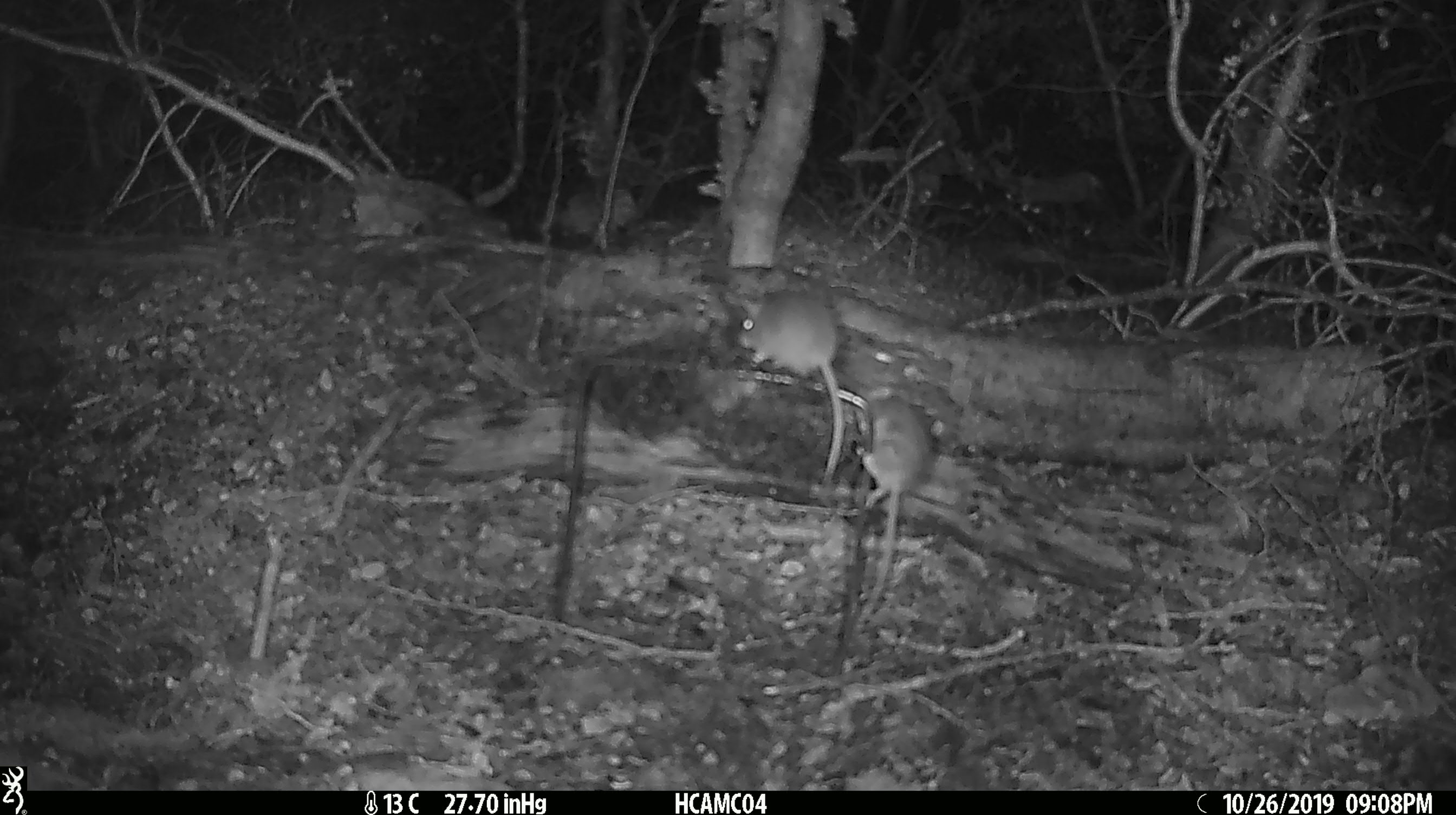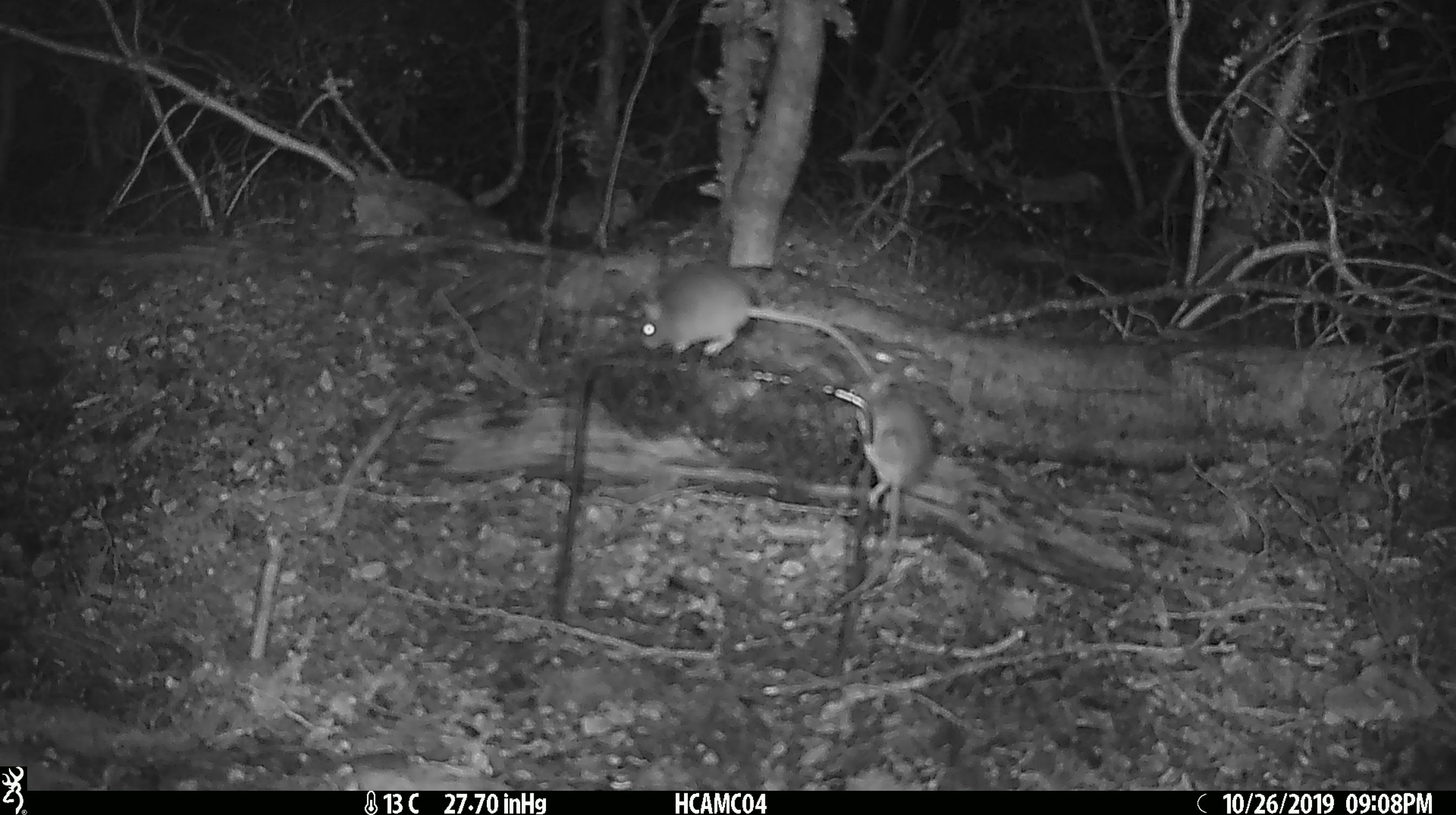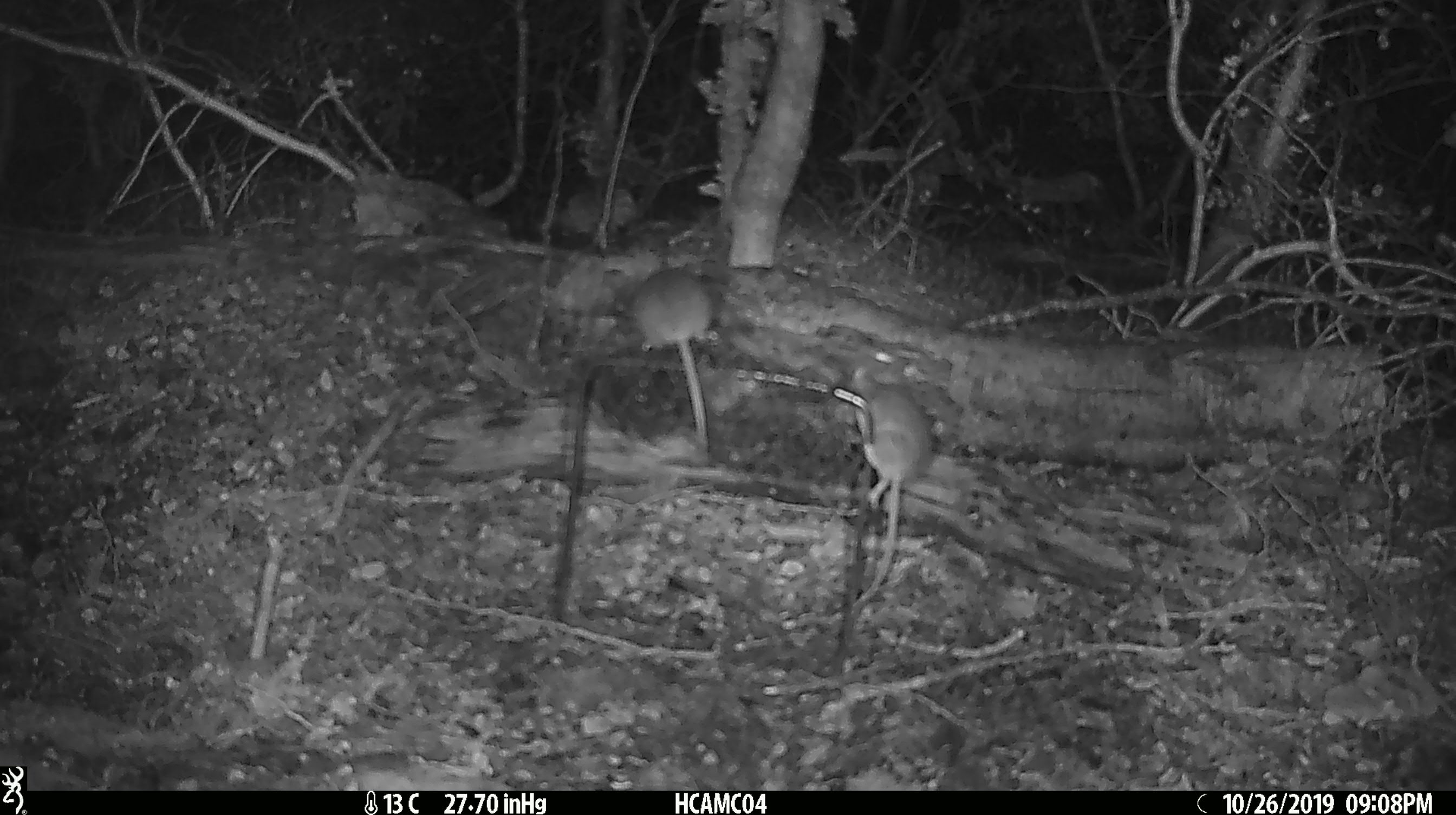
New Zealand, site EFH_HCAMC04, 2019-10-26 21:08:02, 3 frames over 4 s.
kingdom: Animalia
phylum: Chordata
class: Mammalia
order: Rodentia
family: Muridae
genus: Mus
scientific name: Mus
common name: mouse